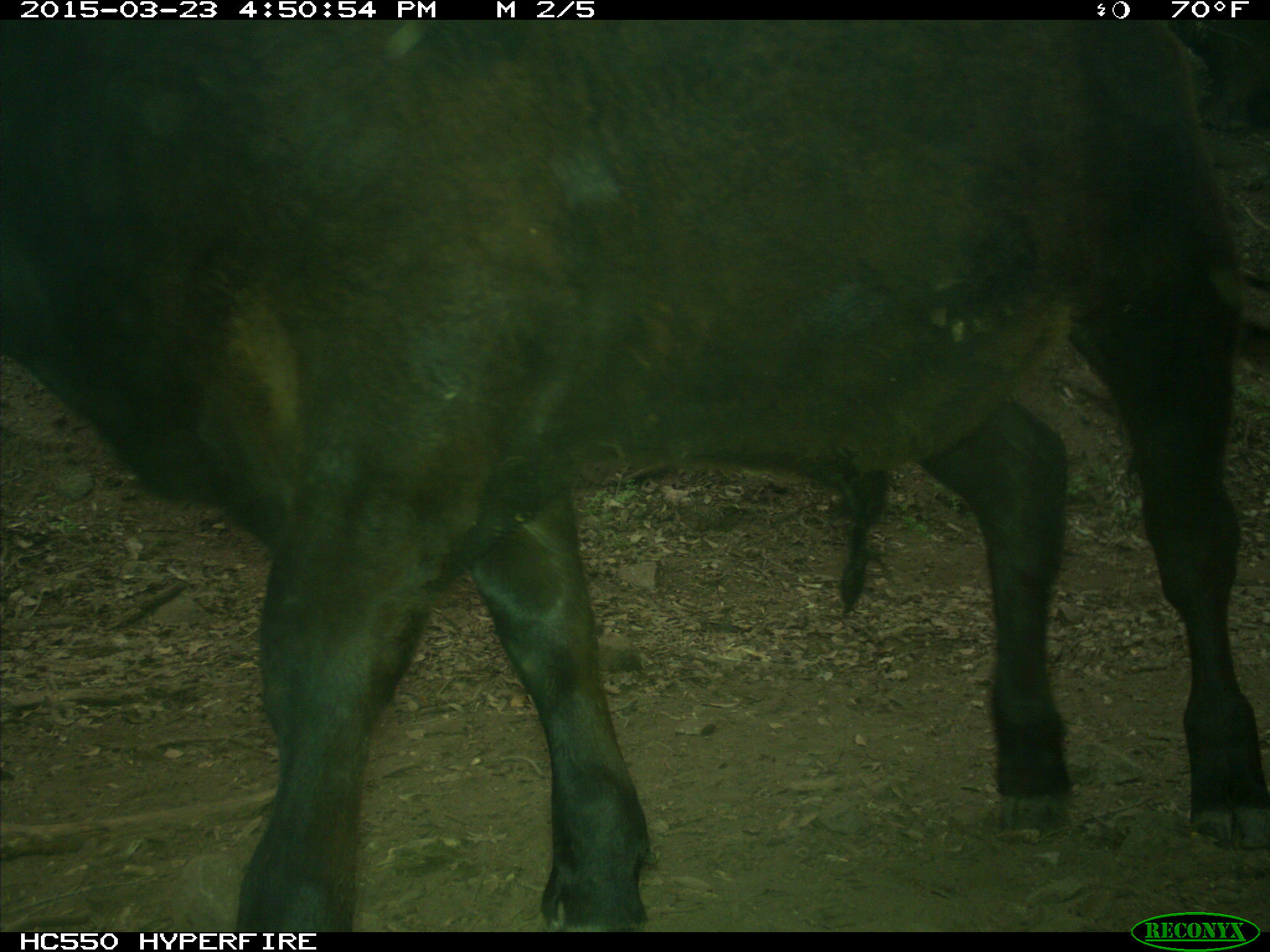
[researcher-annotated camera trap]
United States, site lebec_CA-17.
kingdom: Animalia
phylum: Chordata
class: Mammalia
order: Artiodactyla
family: Bovidae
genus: Bos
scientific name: Bos taurus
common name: domestic cow